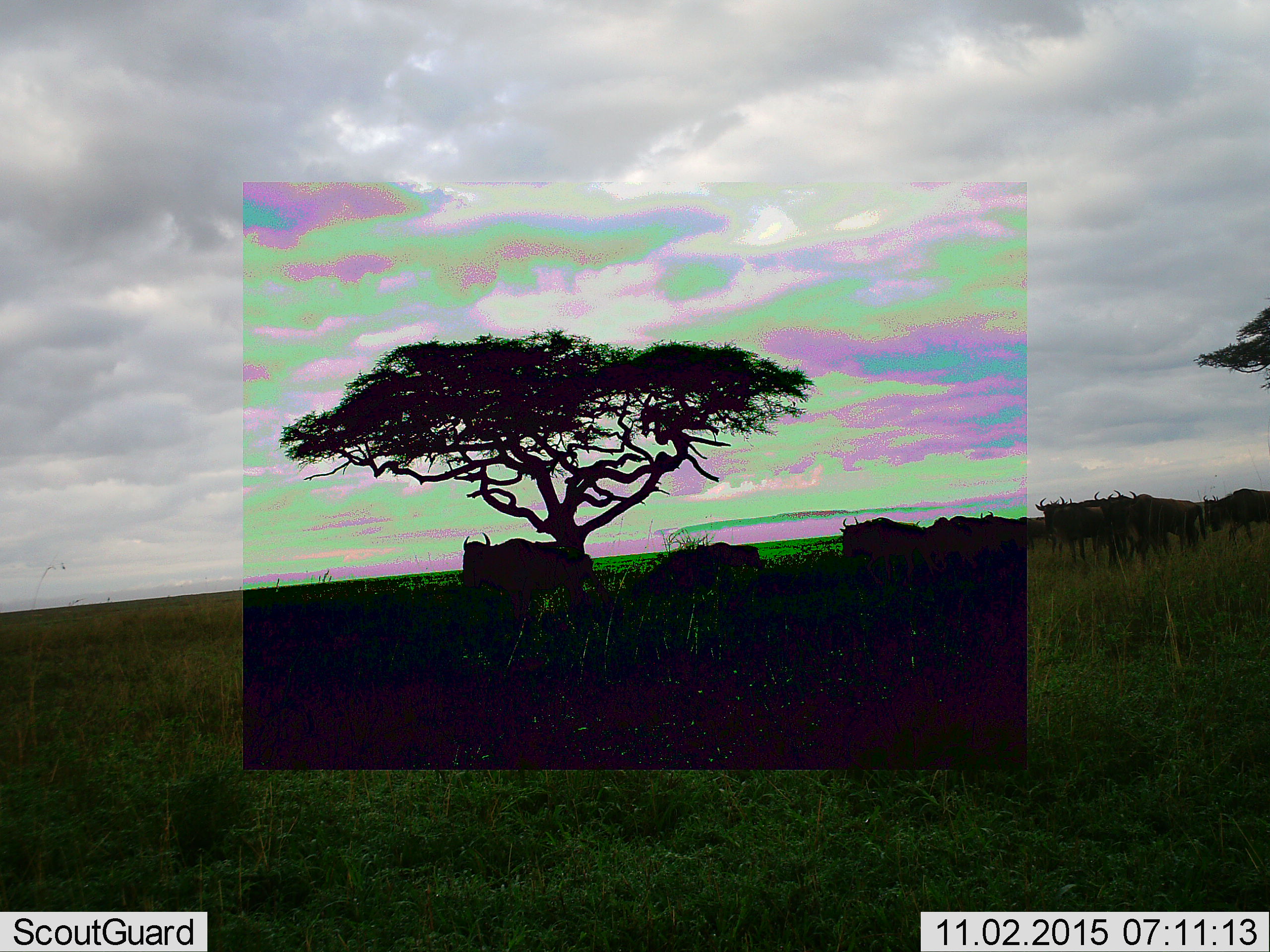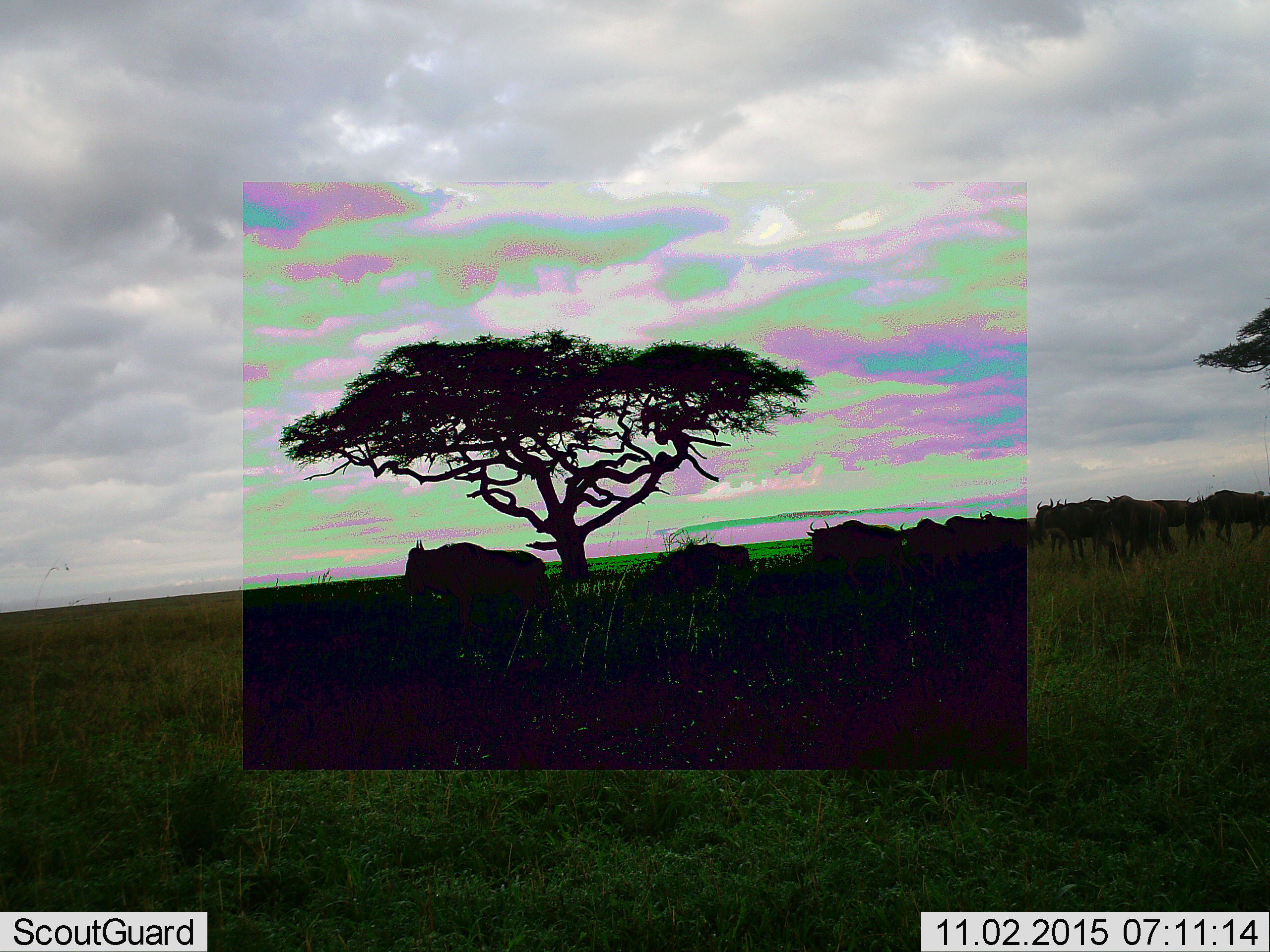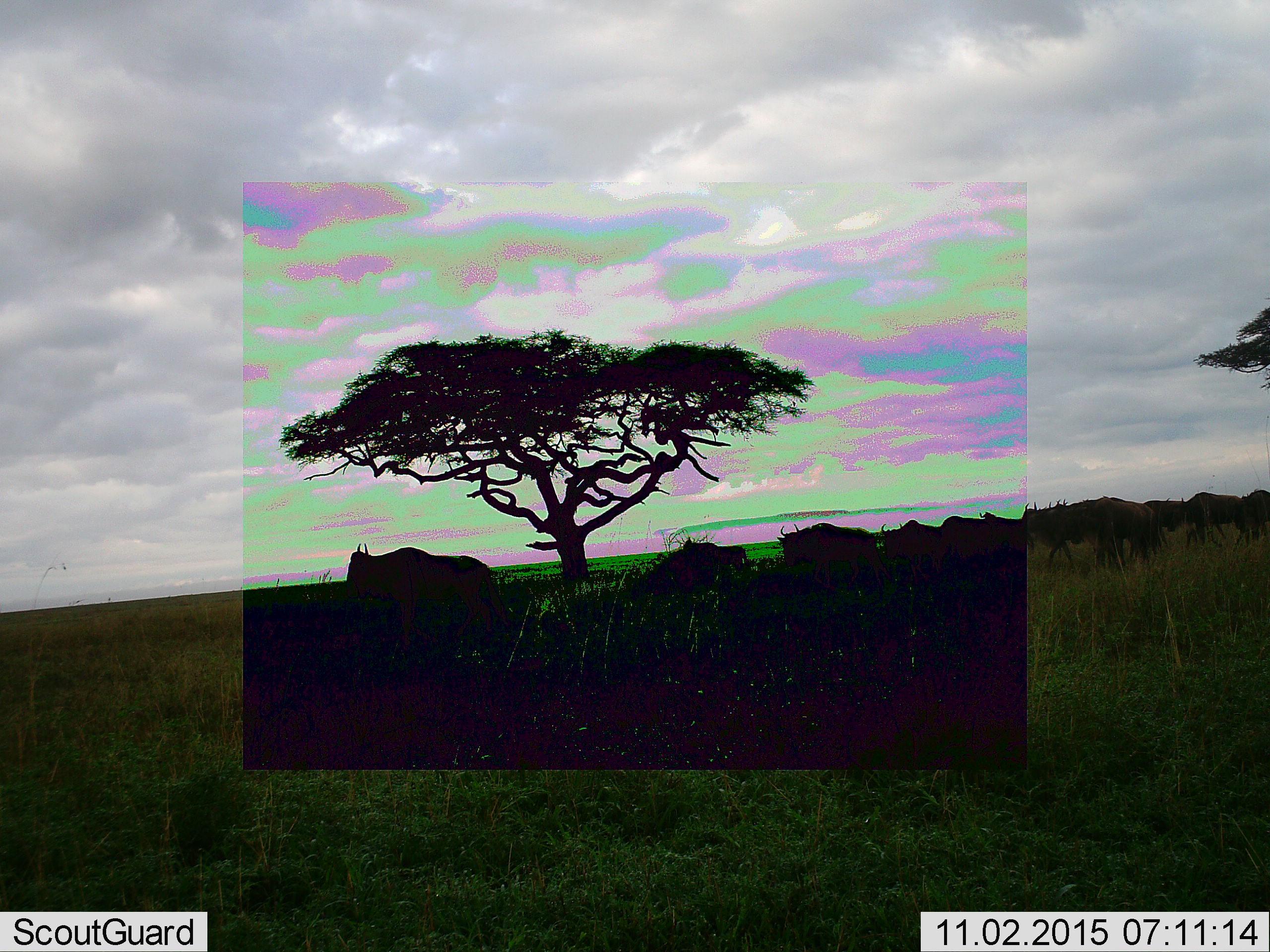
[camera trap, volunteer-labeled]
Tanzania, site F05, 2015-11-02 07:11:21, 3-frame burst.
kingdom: Animalia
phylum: Chordata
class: Mammalia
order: Artiodactyla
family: Bovidae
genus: Connochaetes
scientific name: Connochaetes taurinus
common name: blue wildebeest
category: wildebeest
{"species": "wildebeest (blue wildebeest) (Connochaetes taurinus)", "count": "11-50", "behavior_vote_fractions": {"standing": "23%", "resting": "0%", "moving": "100%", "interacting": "0%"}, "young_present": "0%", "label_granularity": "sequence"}